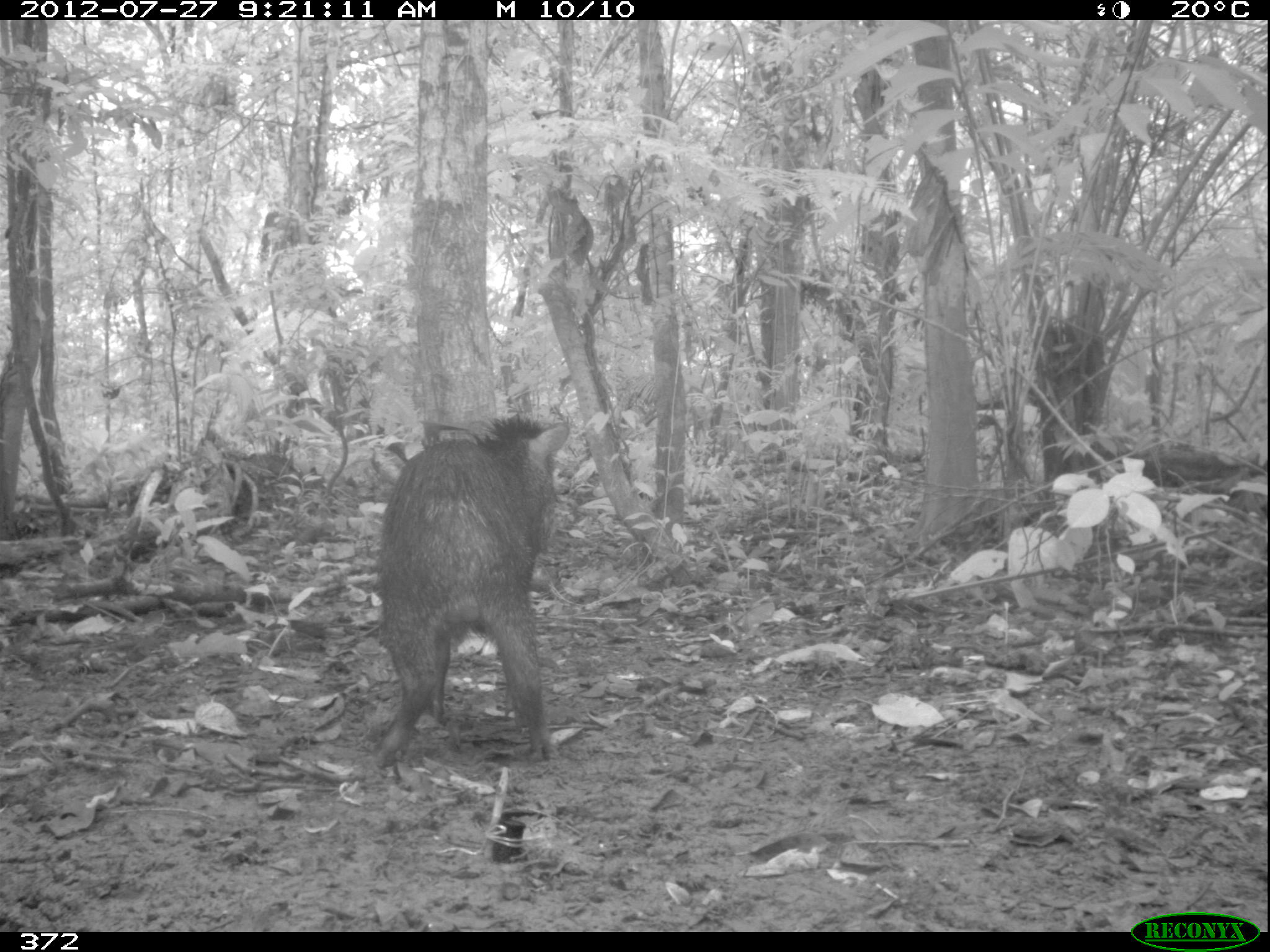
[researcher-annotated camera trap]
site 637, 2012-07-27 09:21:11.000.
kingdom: Animalia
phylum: Chordata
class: Mammalia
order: Artiodactyla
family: Tayassuidae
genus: Tayassu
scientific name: Tayassu pecari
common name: white-lipped peccary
Tayassu pecari (white-lipped peccary).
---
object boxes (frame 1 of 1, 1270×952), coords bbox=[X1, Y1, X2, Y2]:
tayassu pecari: bbox=[373, 411, 570, 762]